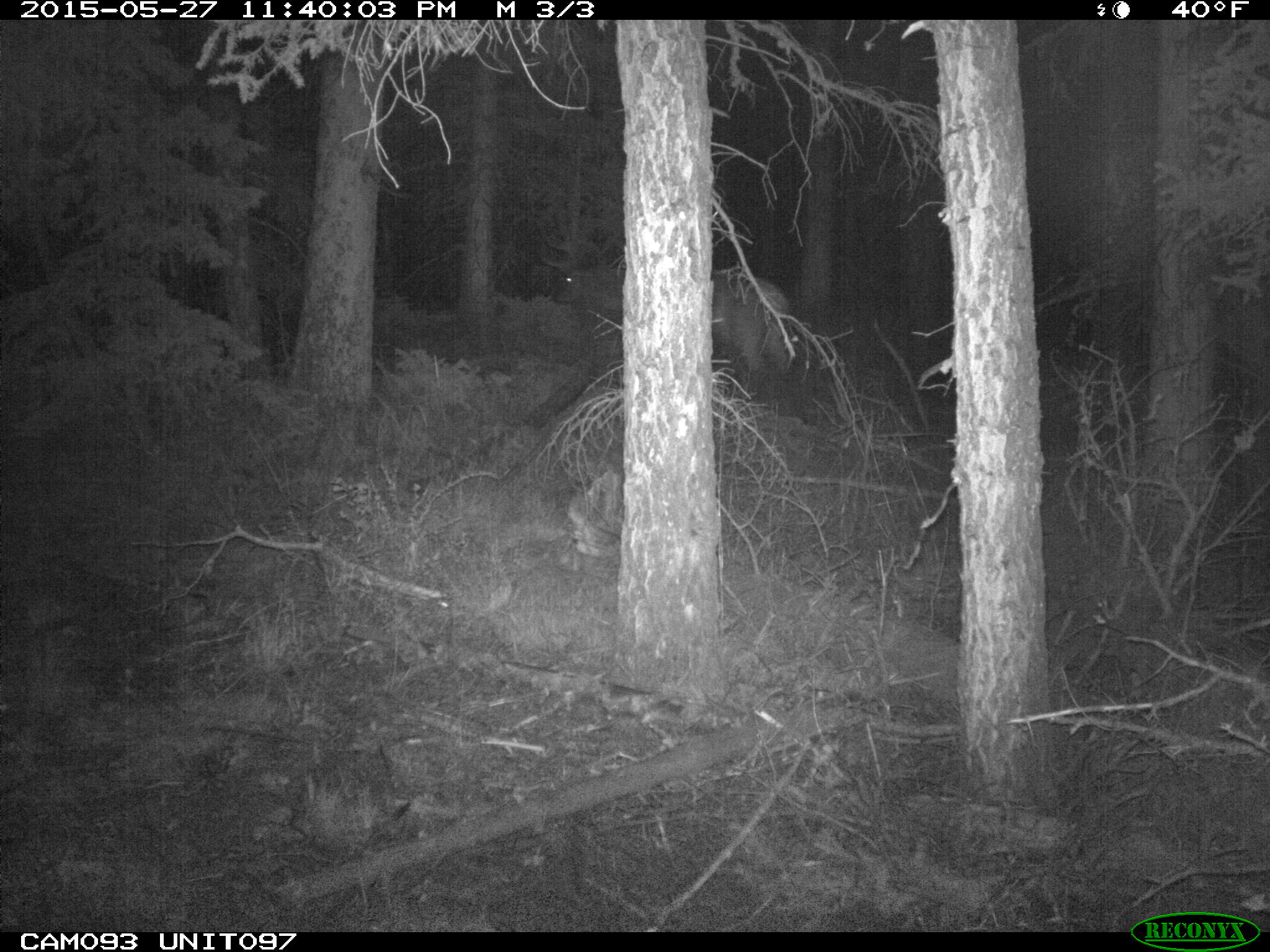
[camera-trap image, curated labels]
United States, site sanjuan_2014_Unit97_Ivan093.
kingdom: Animalia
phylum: Chordata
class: Mammalia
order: Artiodactyla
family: Cervidae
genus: Cervus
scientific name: Cervus elaphus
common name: red deer